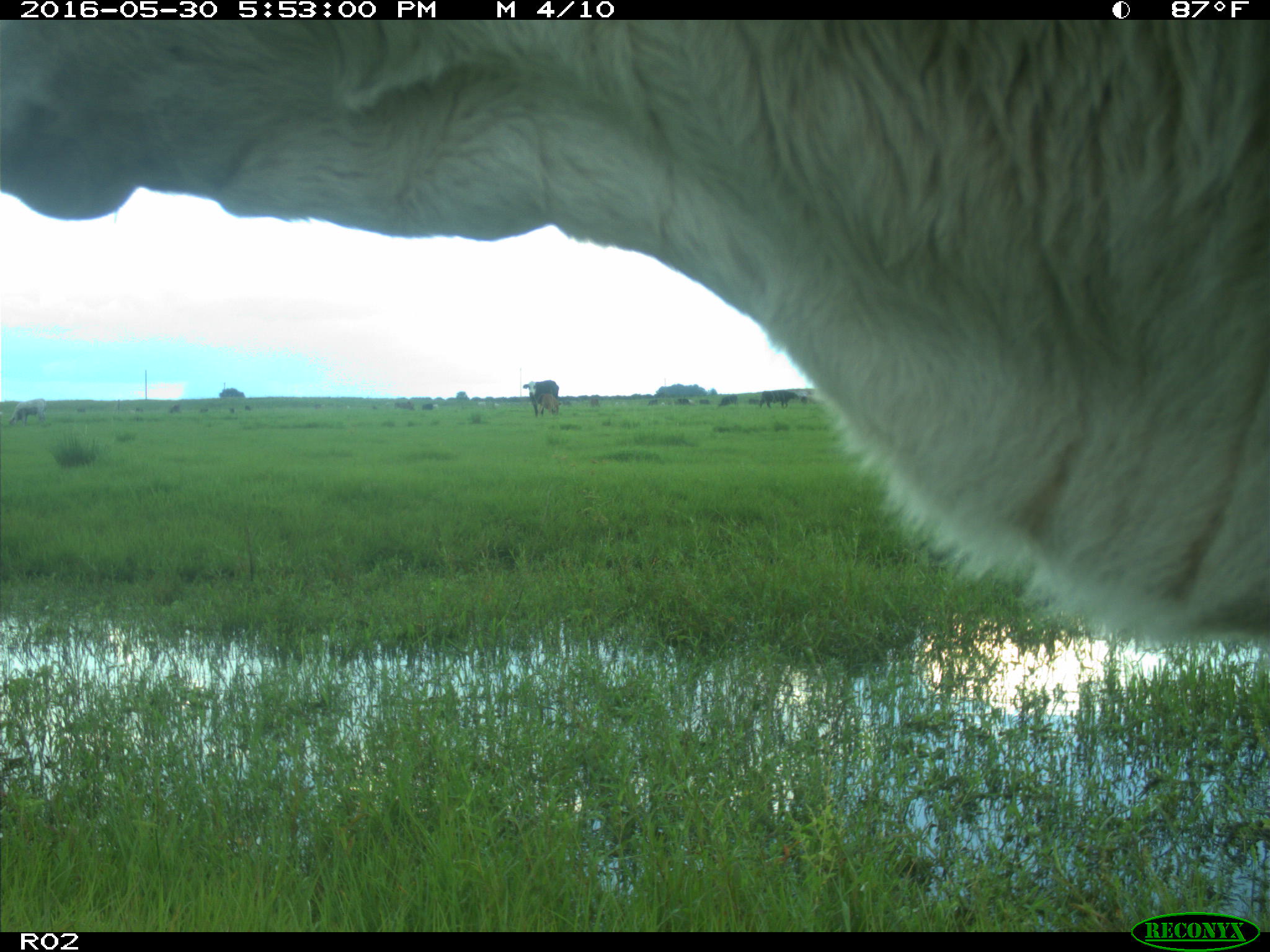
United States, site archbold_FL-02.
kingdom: Animalia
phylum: Chordata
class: Mammalia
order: Artiodactyla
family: Bovidae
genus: Bos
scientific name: Bos taurus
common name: domestic cow